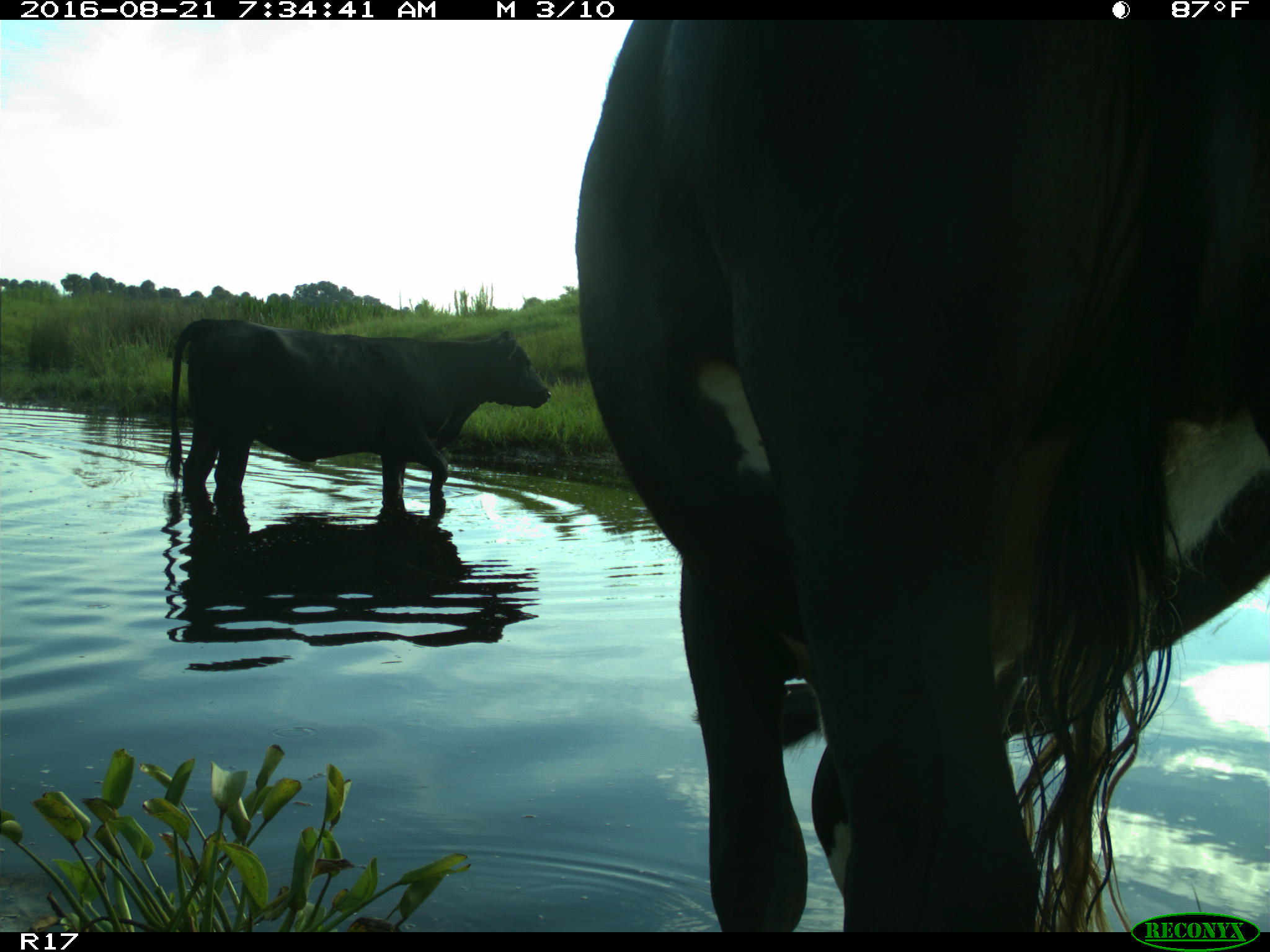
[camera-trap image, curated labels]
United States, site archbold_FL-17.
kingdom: Animalia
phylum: Chordata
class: Mammalia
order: Artiodactyla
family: Bovidae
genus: Bos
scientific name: Bos taurus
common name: domestic cow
Bos taurus (domestic cow).